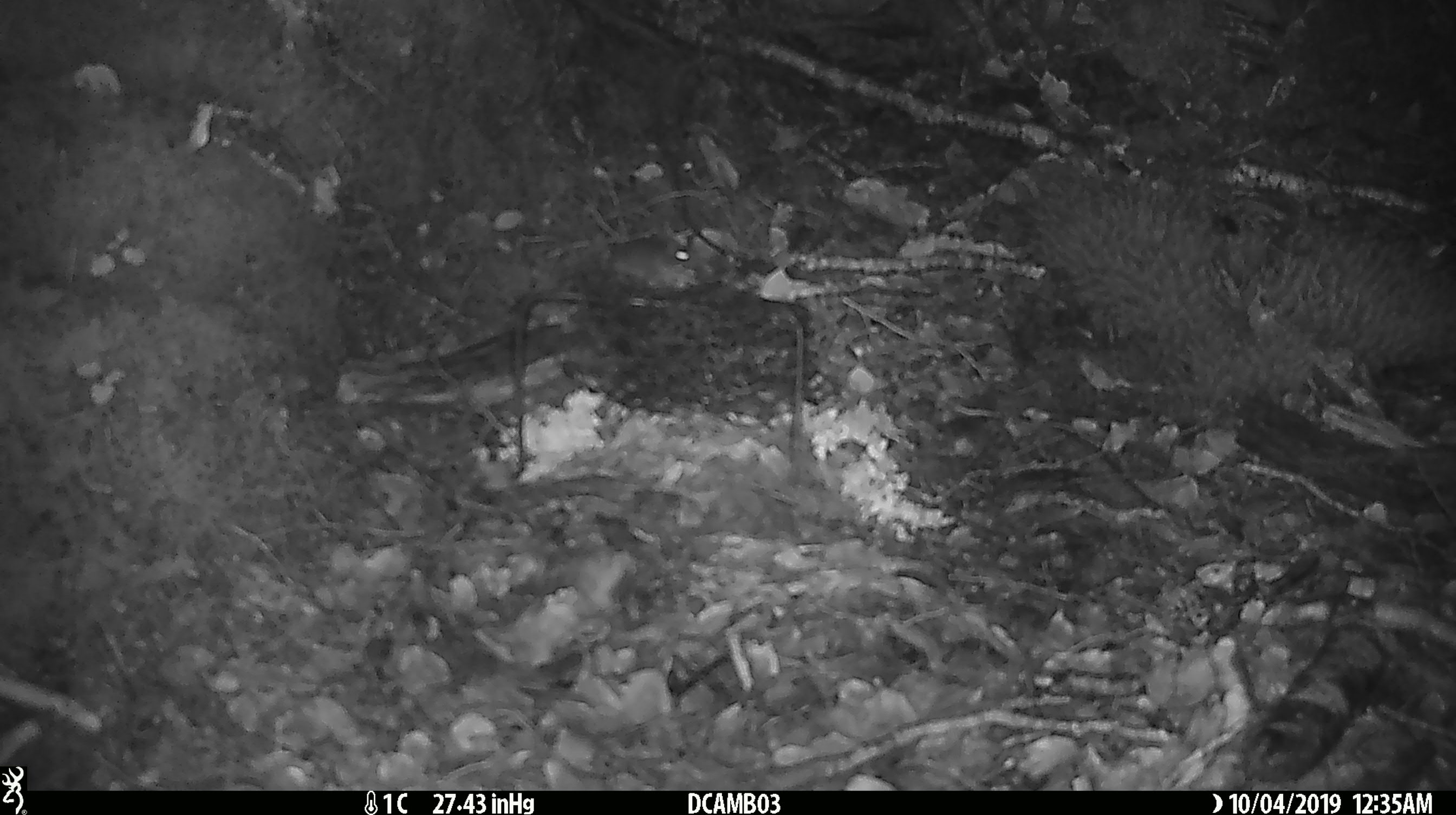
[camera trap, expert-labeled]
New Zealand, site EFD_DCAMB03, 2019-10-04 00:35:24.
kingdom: Animalia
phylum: Chordata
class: Mammalia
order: Rodentia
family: Muridae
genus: Mus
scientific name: Mus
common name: mouse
Mouse (Mus).